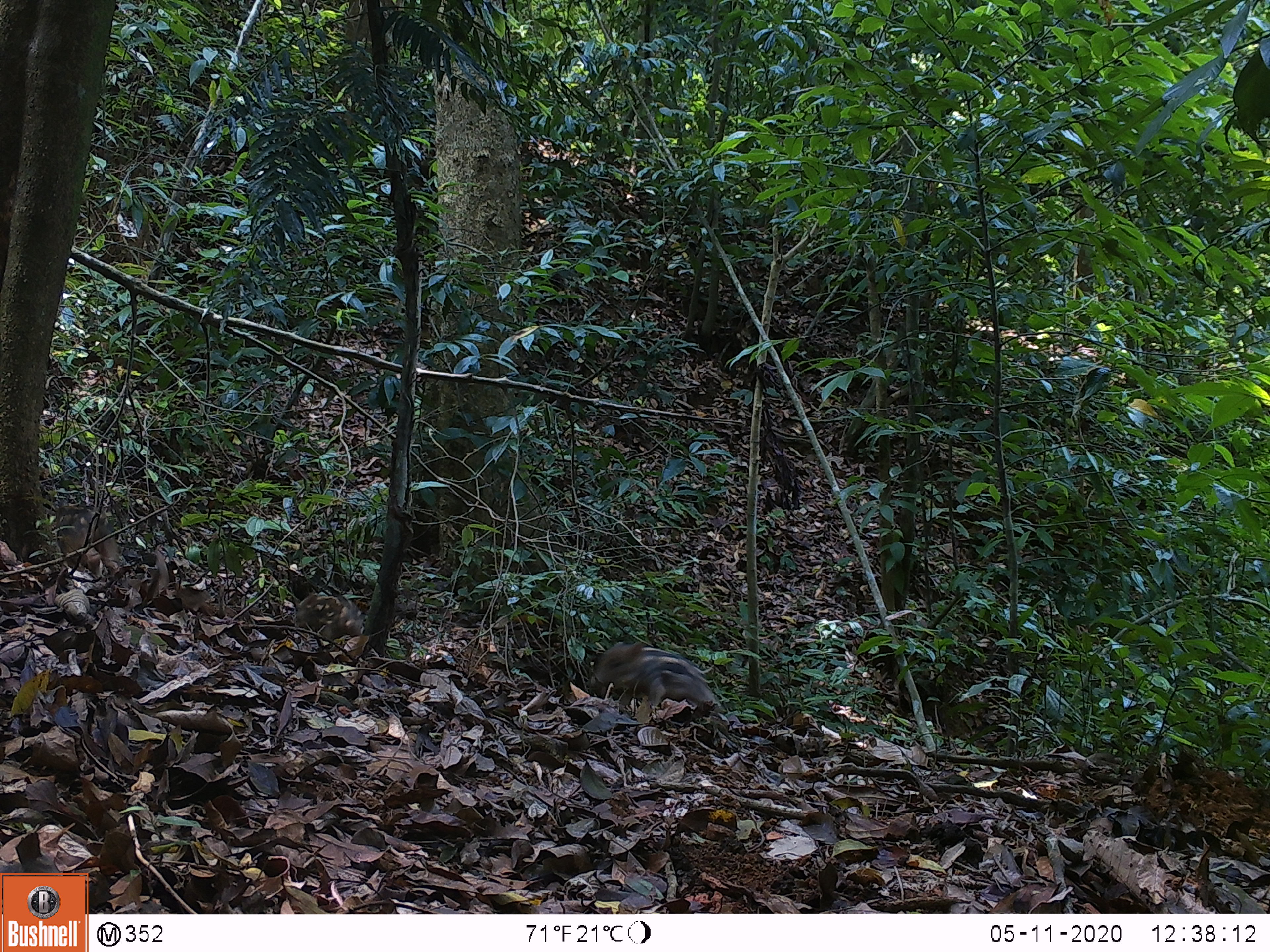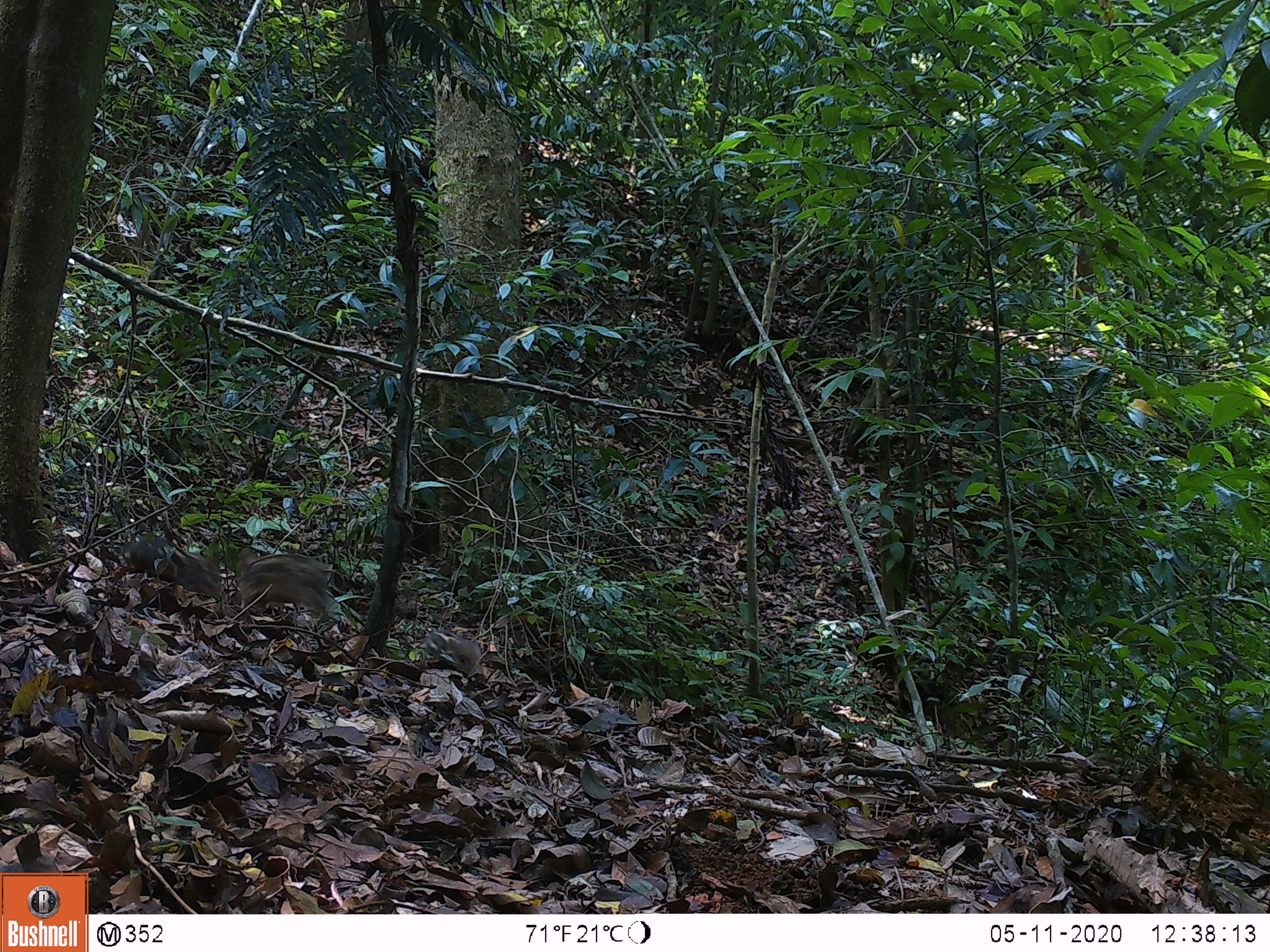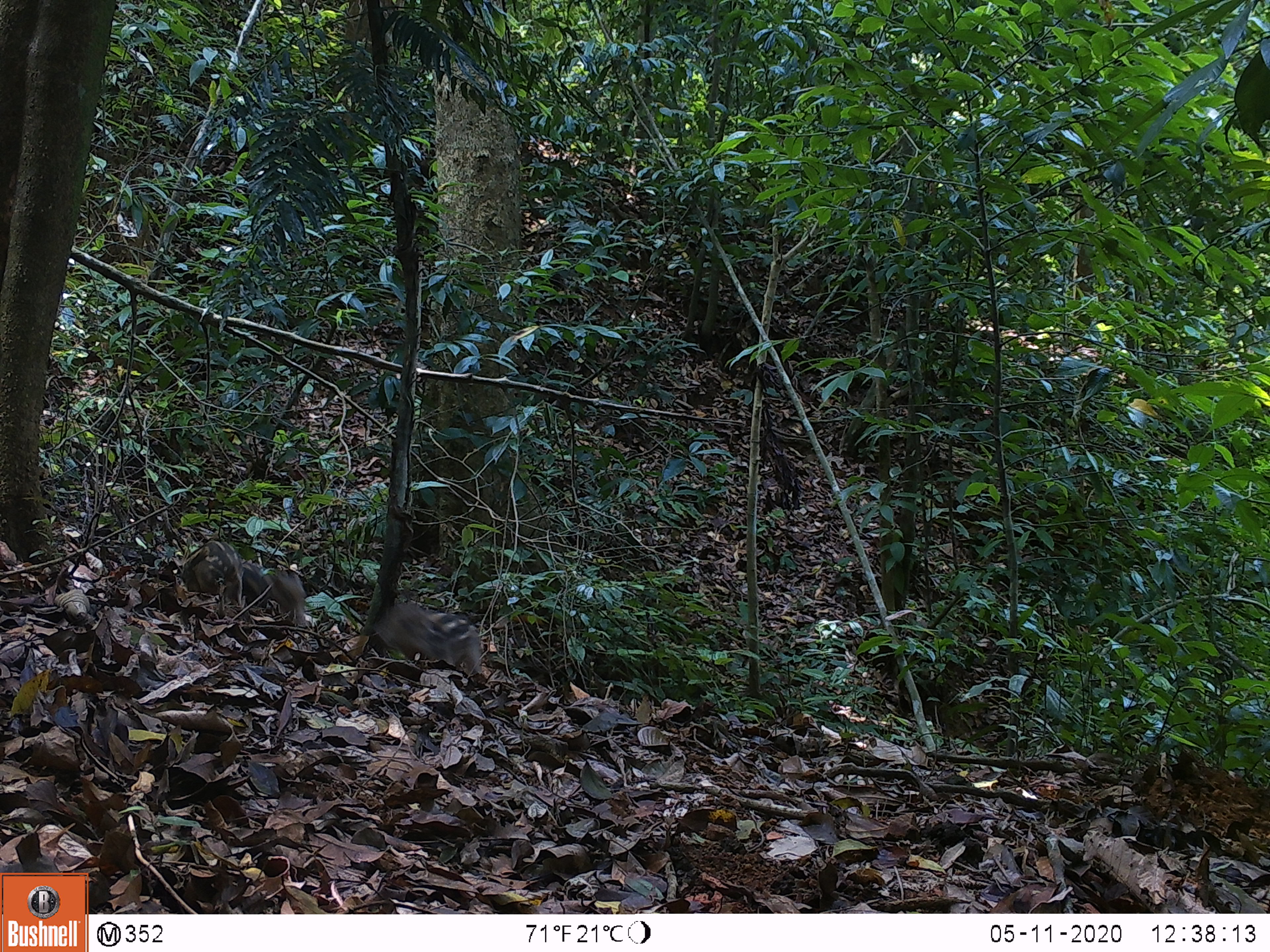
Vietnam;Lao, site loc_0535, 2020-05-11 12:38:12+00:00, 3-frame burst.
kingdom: Animalia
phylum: Chordata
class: Mammalia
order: Artiodactyla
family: Suidae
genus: Sus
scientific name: Sus scrofa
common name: eurasian wild pig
Eurasian wild pig (Sus scrofa). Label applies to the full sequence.